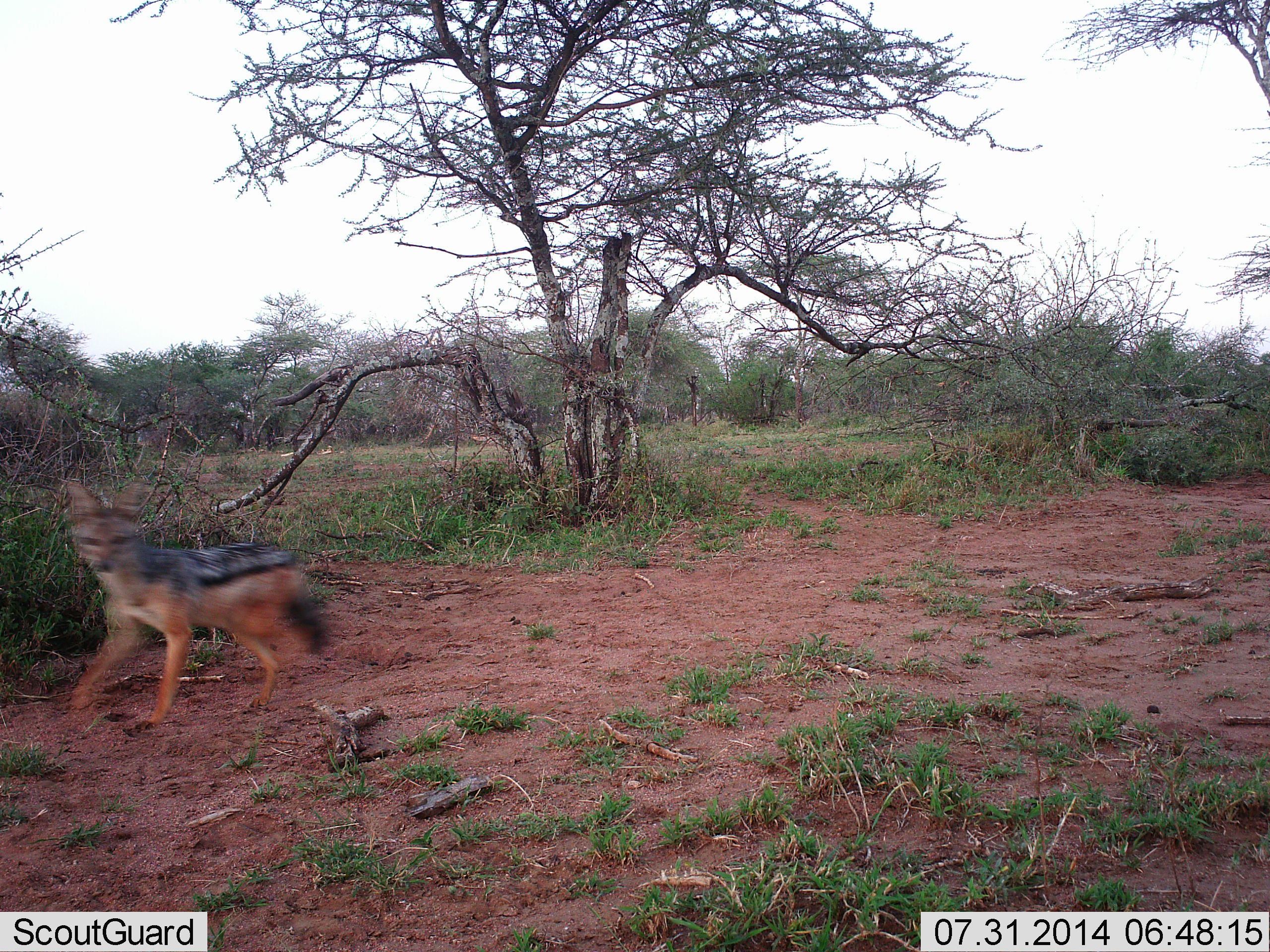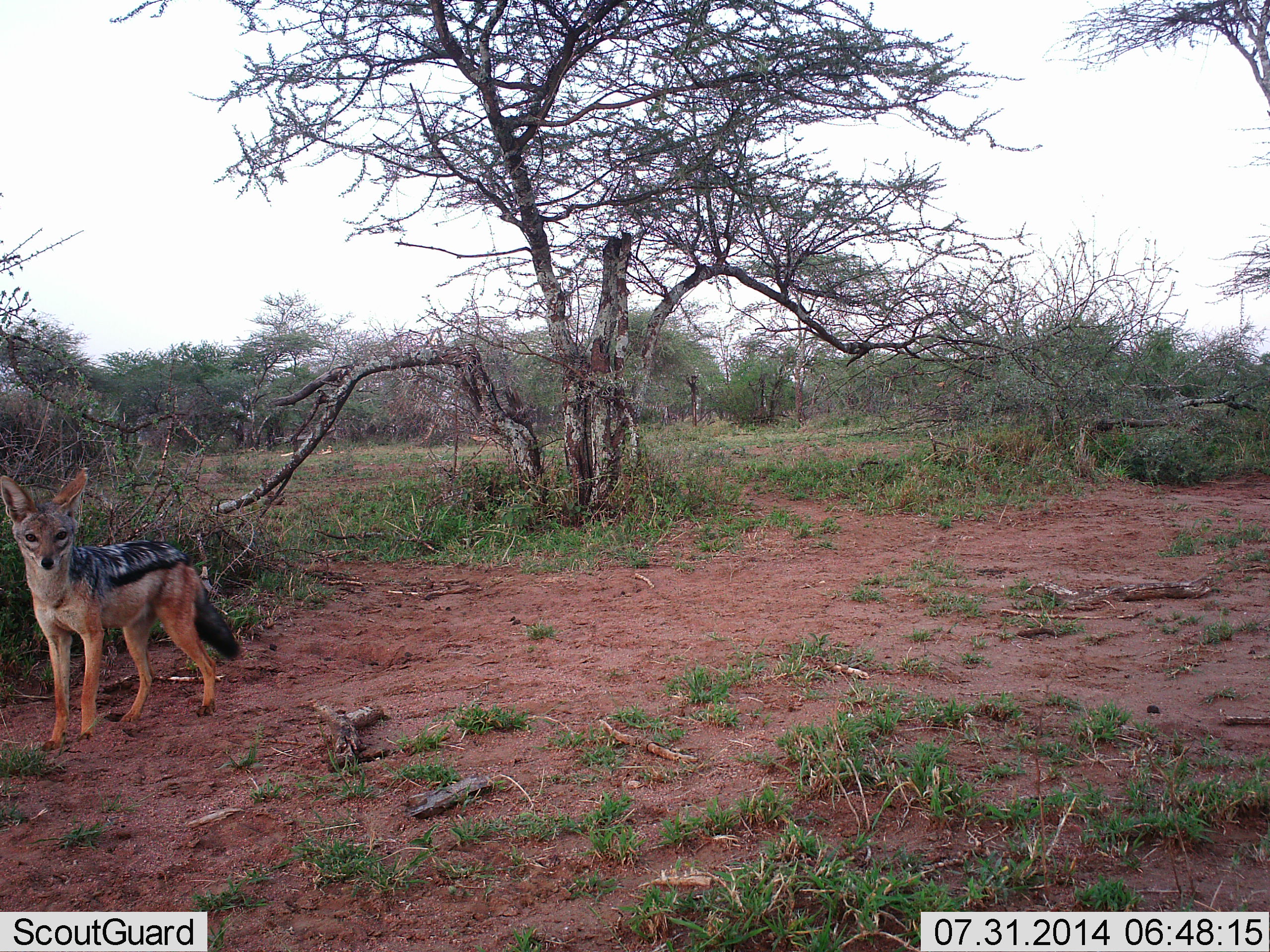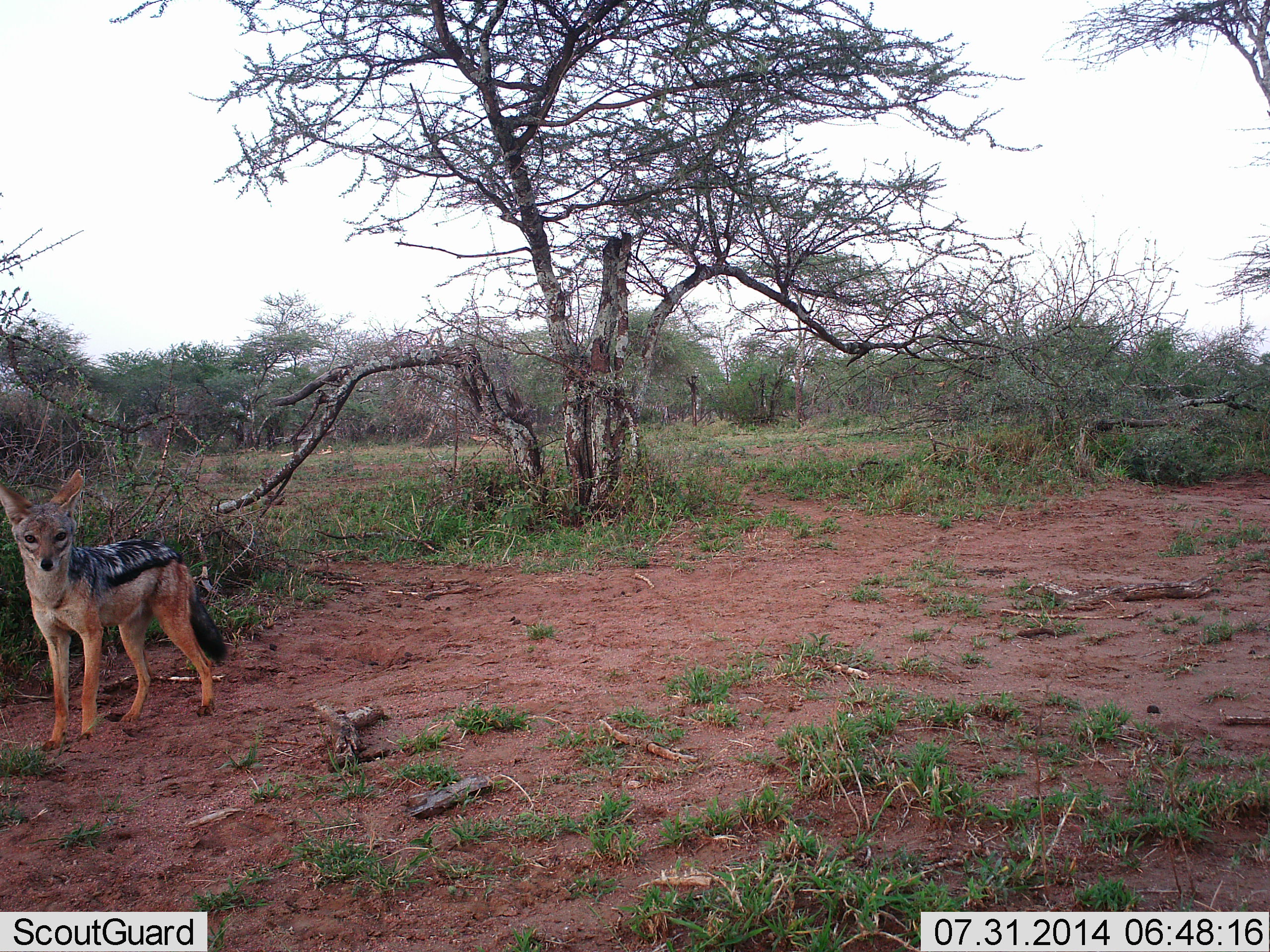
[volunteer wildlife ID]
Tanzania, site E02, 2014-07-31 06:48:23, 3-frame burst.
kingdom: Animalia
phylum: Chordata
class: Mammalia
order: Carnivora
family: Canidae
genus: Lupulella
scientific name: Lupulella mesomelas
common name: black-backed jackal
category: jackal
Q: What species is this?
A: Jackal (black-backed jackal) (Lupulella mesomelas).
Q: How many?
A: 1.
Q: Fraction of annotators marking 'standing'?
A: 80%.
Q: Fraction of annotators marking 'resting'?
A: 0%.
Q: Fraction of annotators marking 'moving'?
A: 30%.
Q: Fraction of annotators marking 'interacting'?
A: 0%.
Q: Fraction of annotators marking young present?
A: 0%.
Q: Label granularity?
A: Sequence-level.